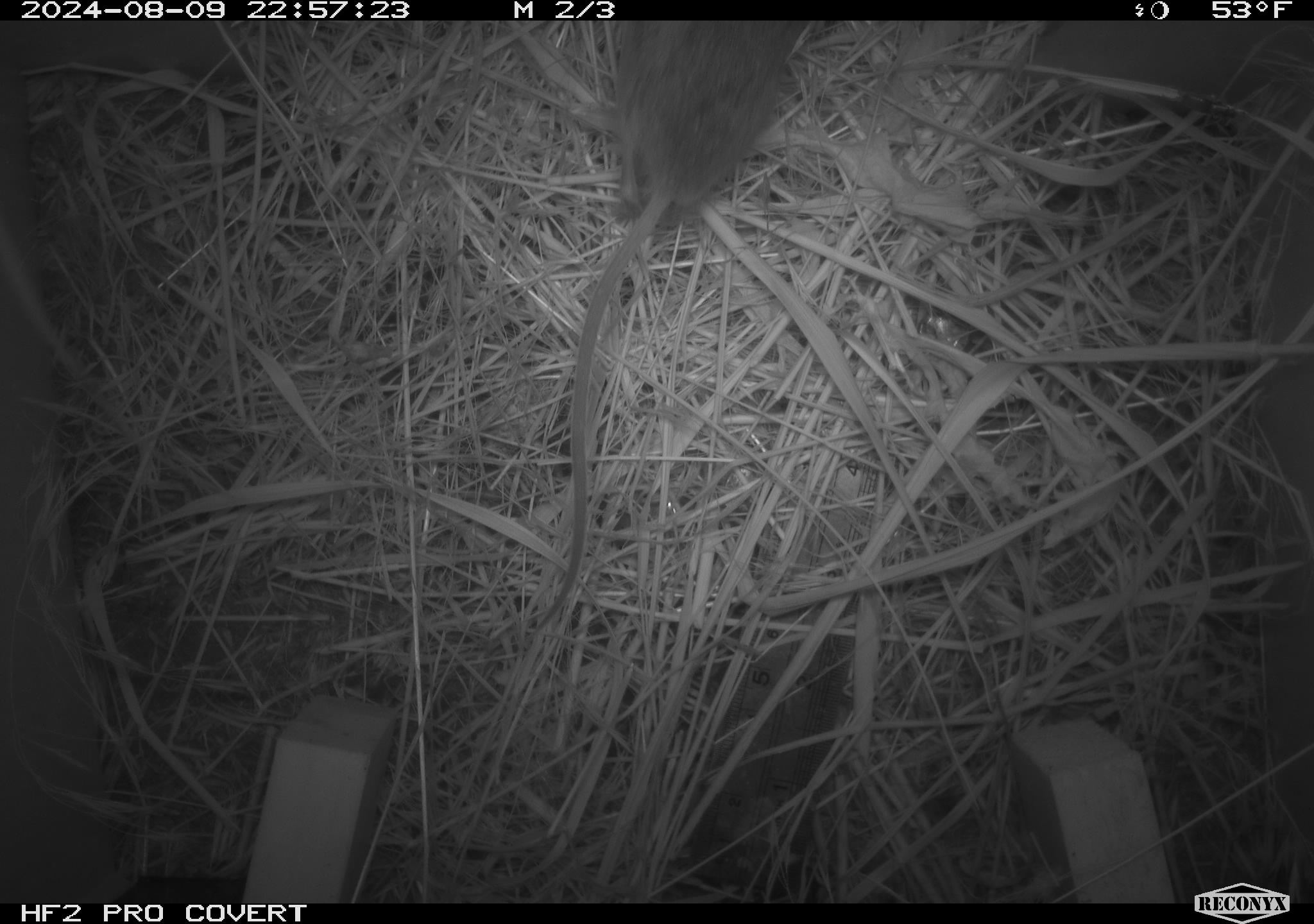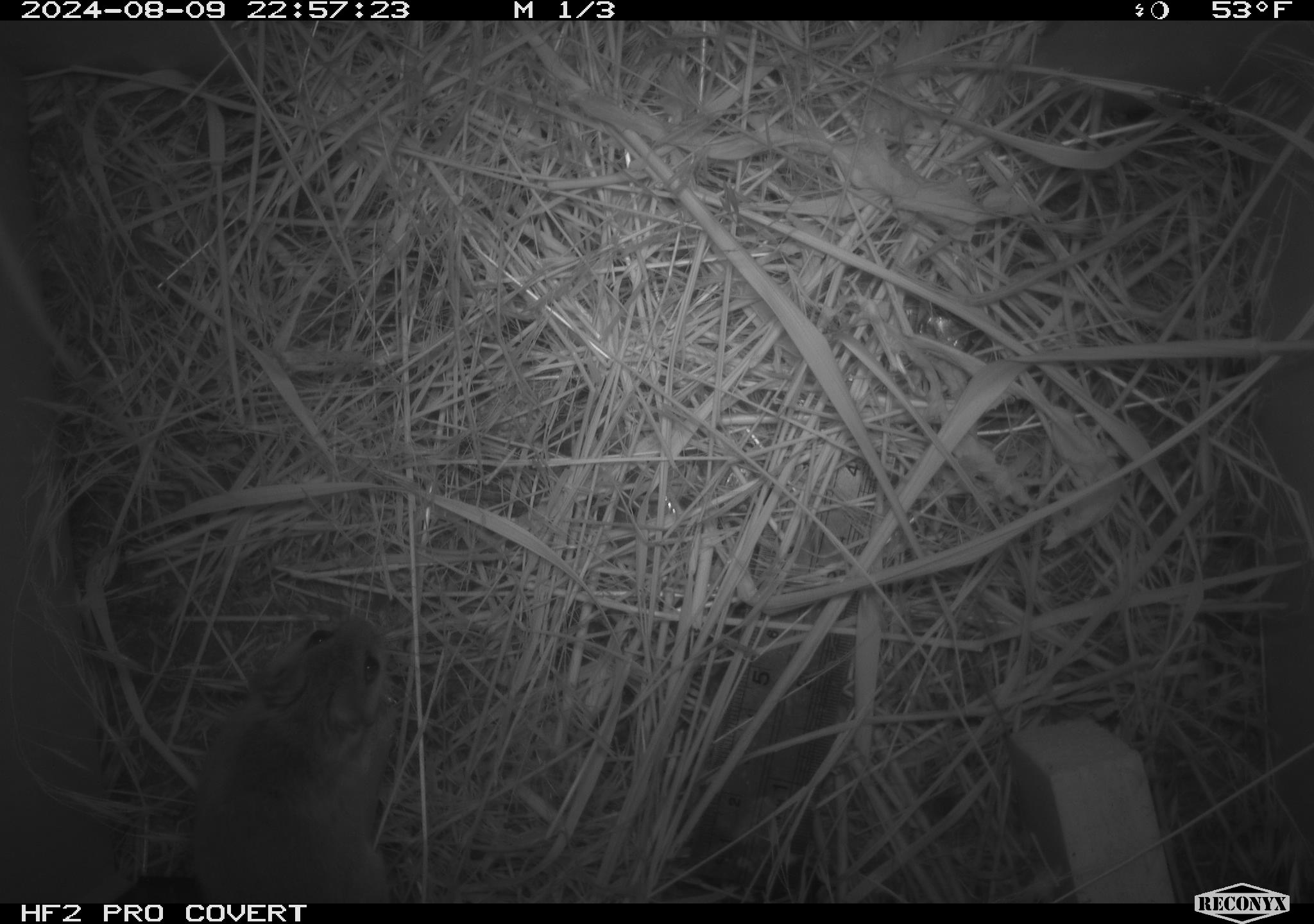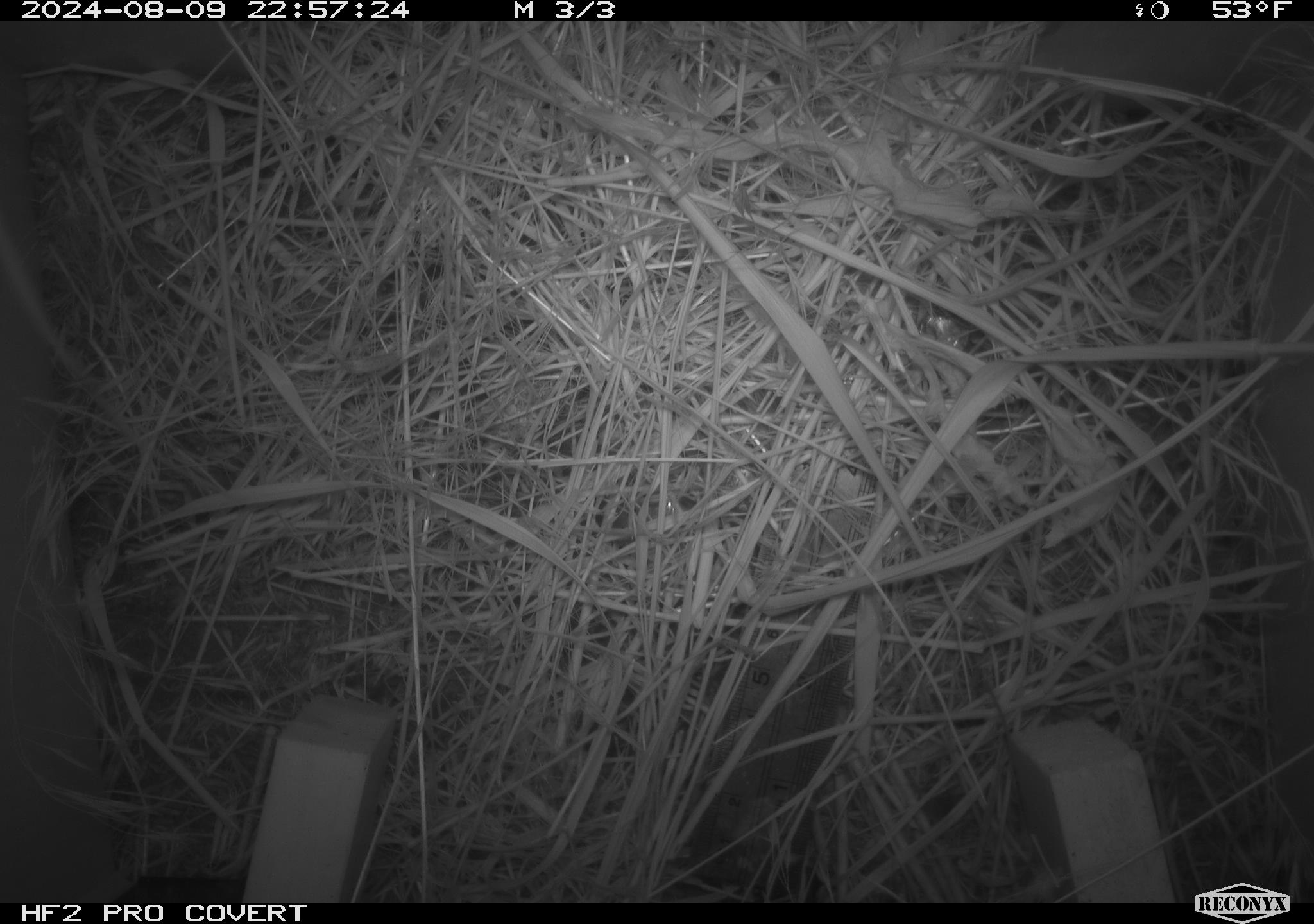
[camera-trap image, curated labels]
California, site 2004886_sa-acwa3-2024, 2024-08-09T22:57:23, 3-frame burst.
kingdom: Animalia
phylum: Chordata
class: Mammalia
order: Rodentia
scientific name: Rodentia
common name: mouse species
Mouse species (Rodentia).